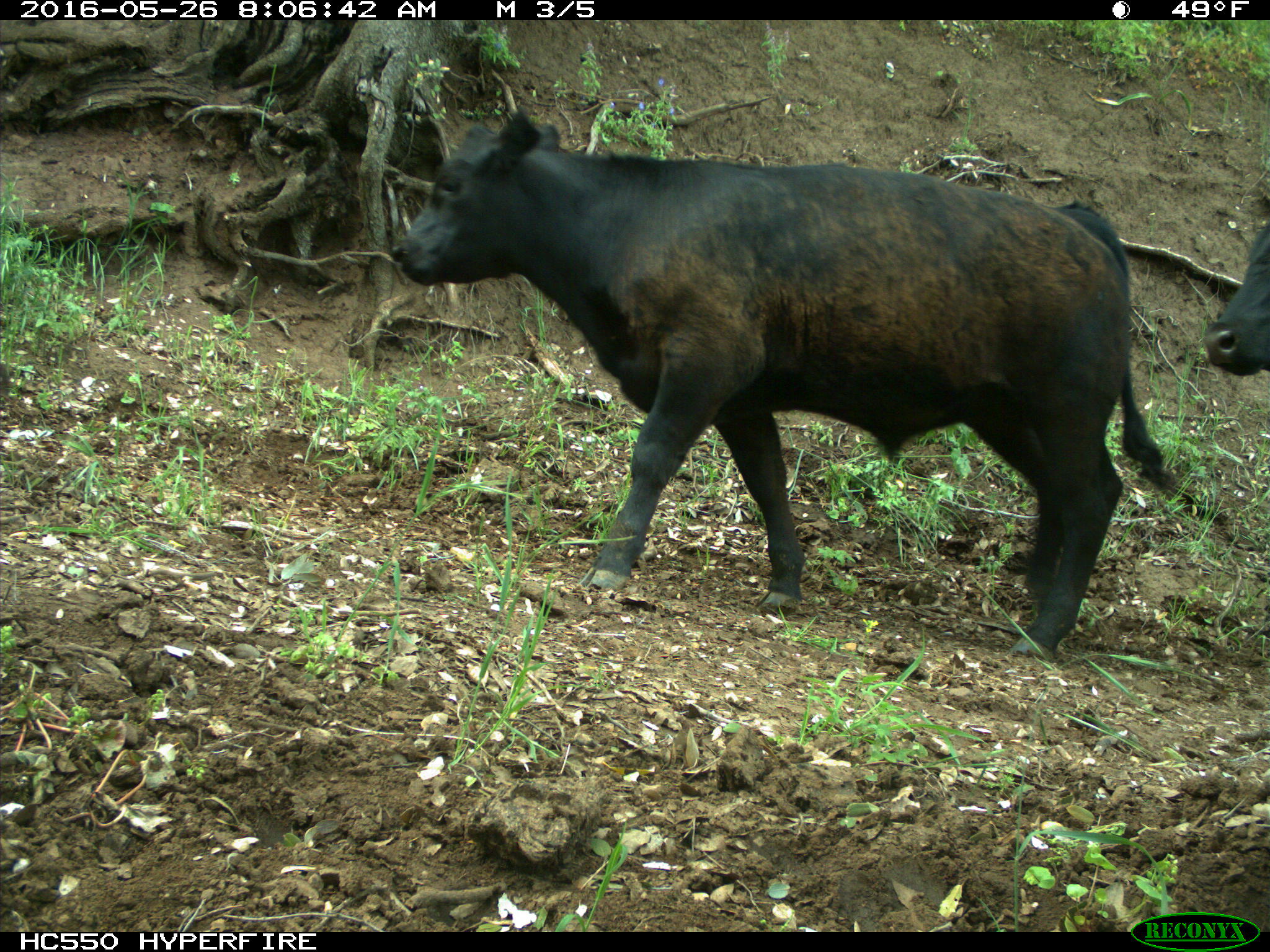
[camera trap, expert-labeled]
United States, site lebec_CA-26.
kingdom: Animalia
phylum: Chordata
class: Mammalia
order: Artiodactyla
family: Bovidae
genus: Bos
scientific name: Bos taurus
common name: domestic cow